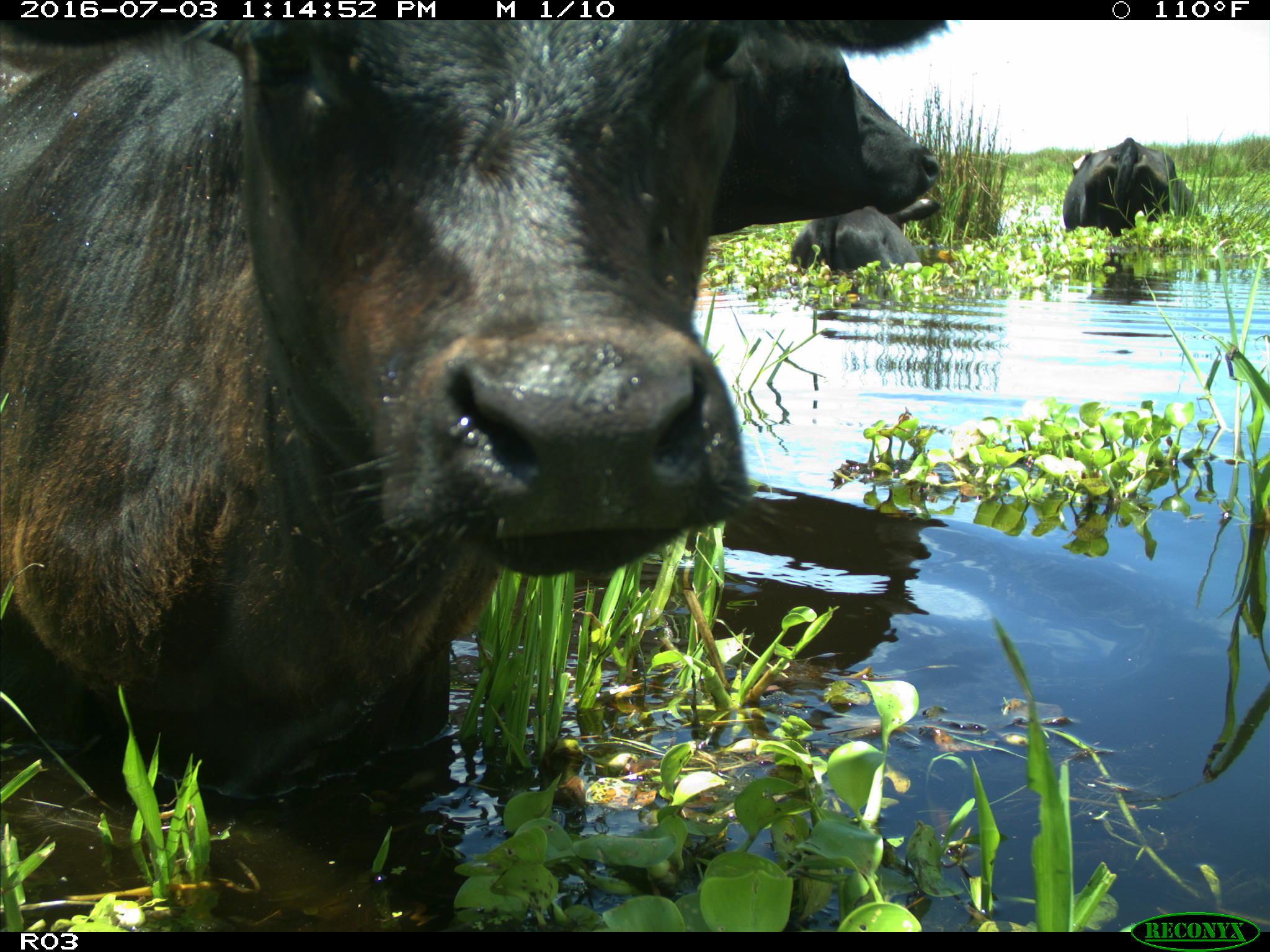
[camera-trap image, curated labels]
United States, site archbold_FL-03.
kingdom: Animalia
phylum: Chordata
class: Mammalia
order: Artiodactyla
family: Bovidae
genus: Bos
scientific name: Bos taurus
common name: domestic cow